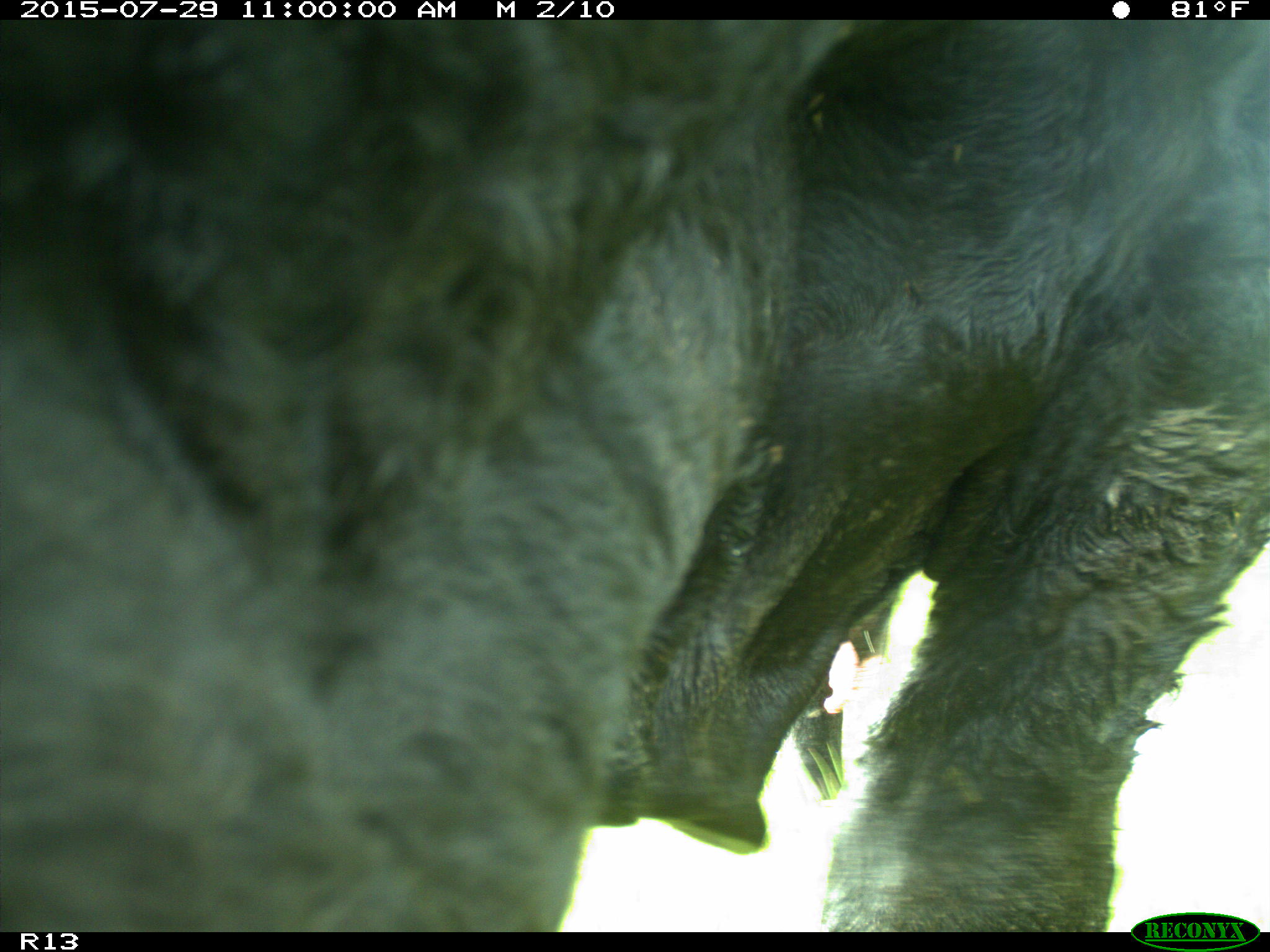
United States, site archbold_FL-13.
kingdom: Animalia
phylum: Chordata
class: Mammalia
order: Artiodactyla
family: Bovidae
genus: Bos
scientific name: Bos taurus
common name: domestic cow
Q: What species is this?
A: Bos taurus (domestic cow).